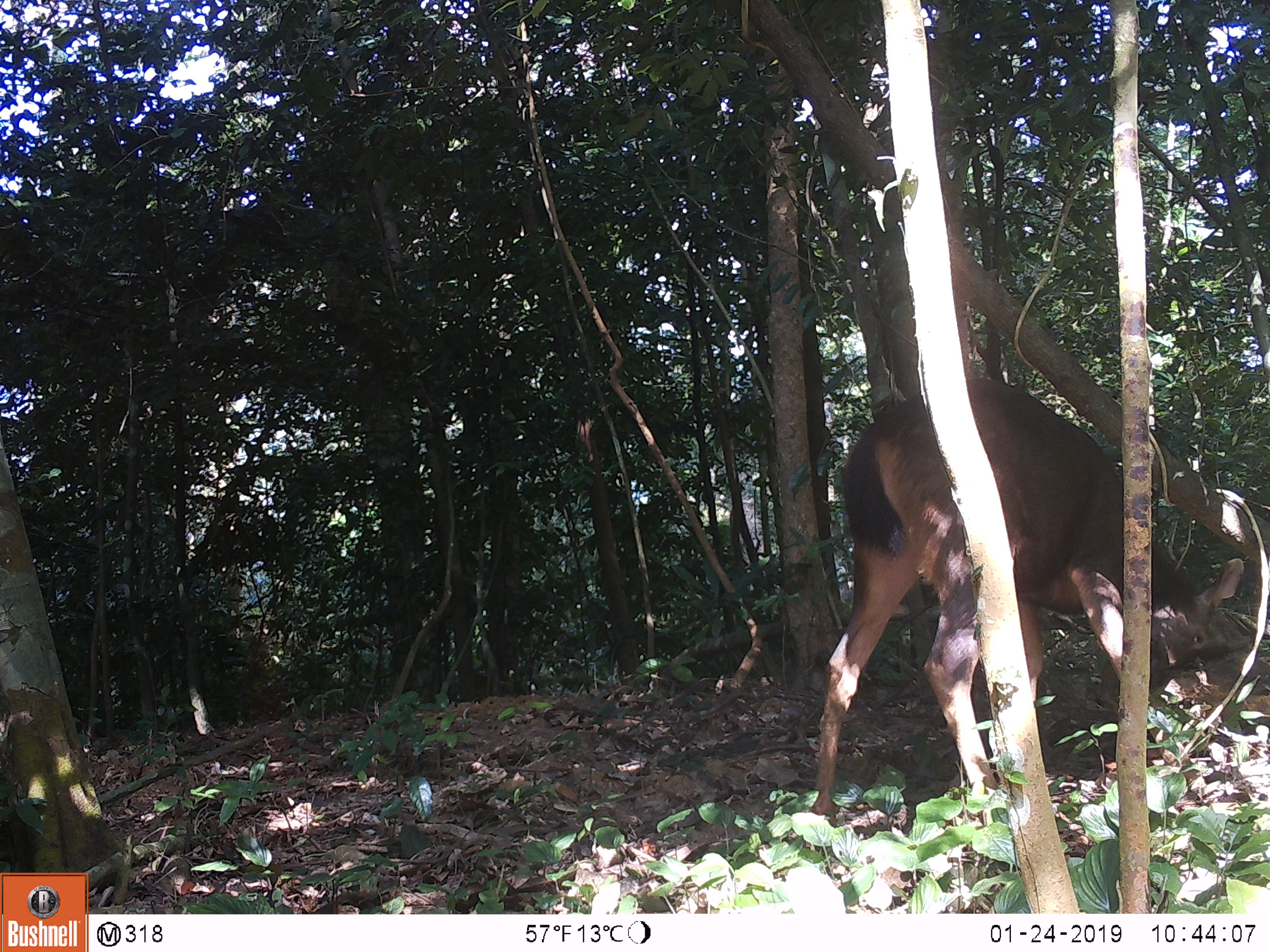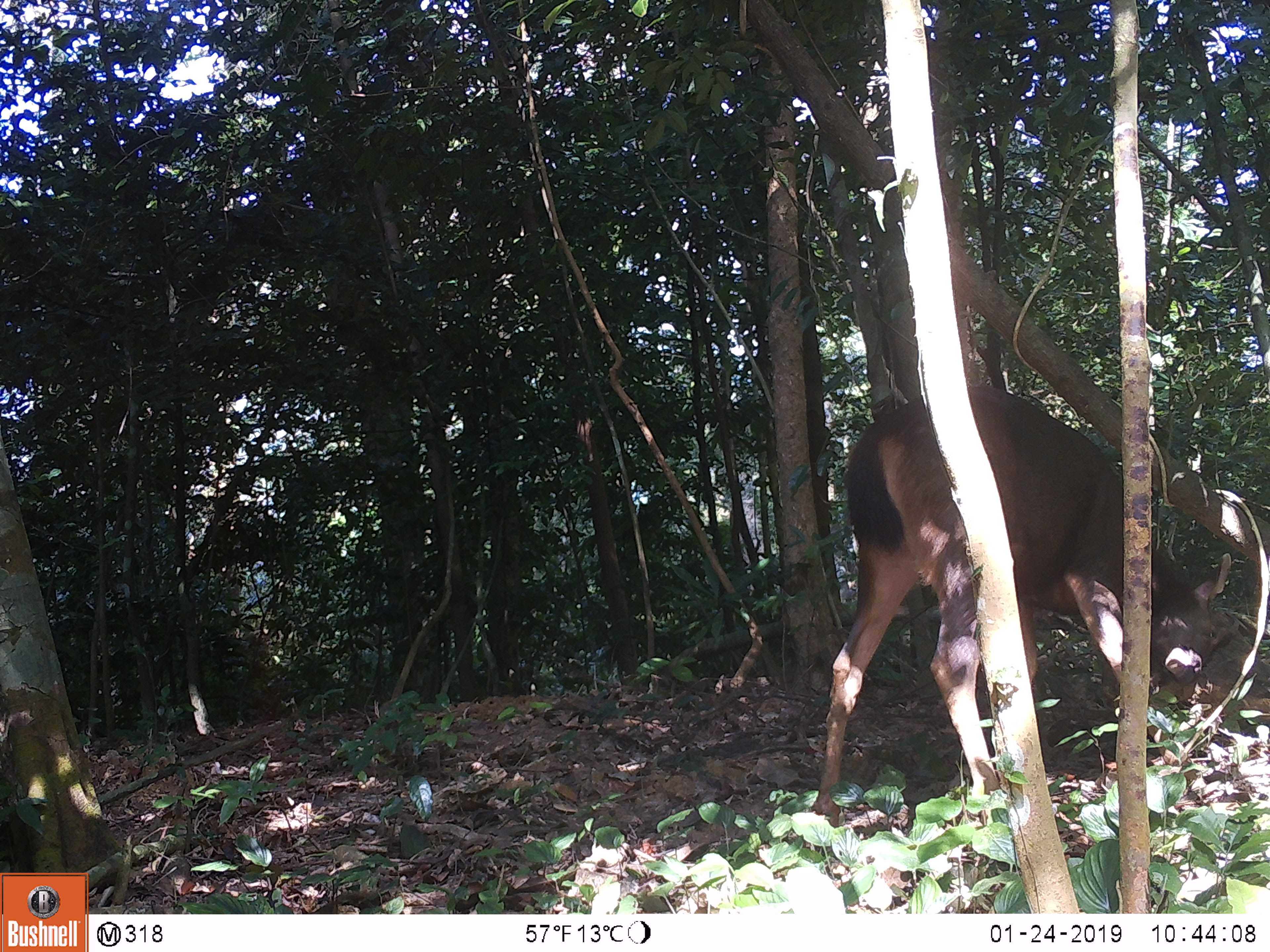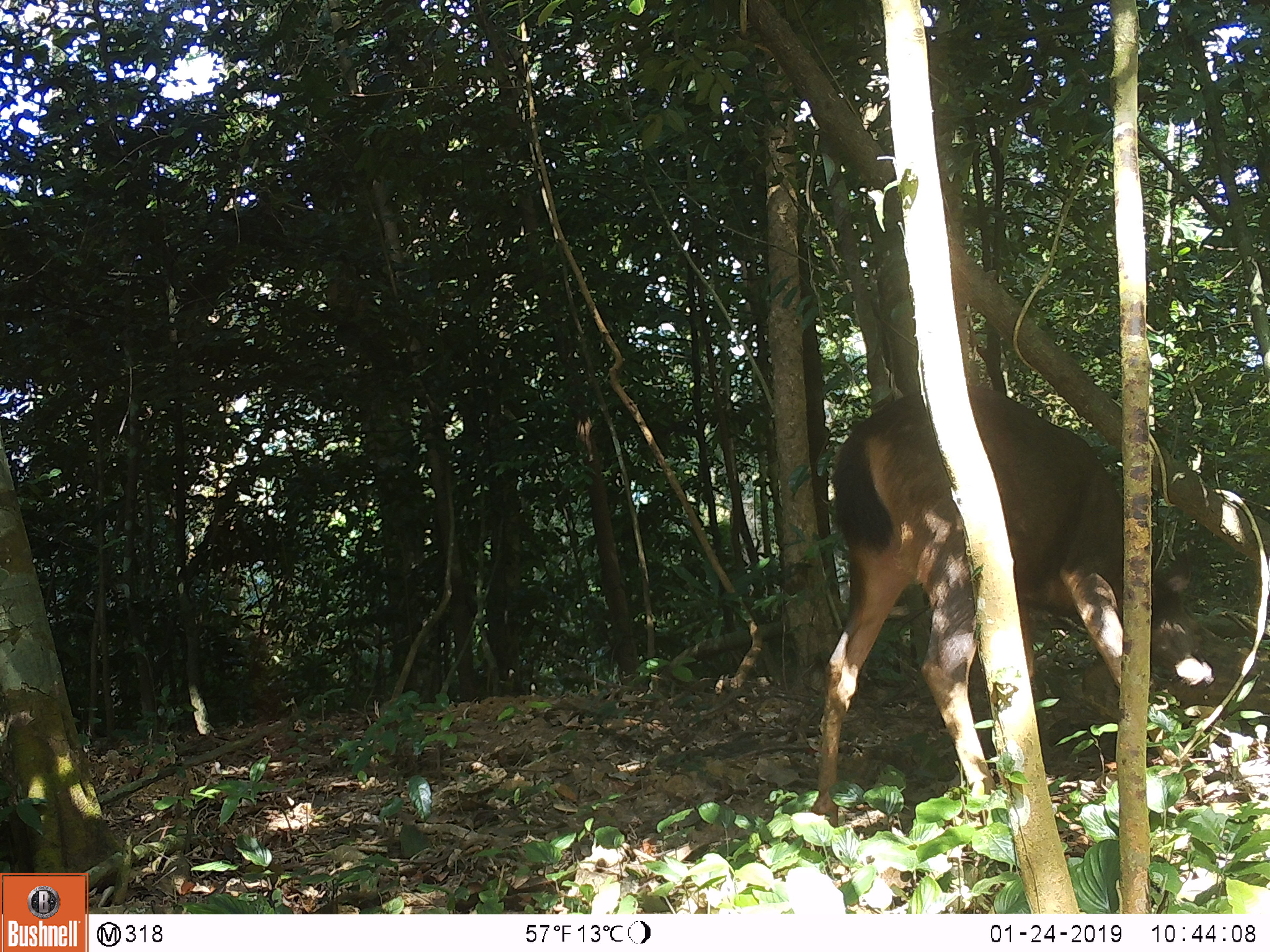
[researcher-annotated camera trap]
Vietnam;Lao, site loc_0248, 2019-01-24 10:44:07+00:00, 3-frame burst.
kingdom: Animalia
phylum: Chordata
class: Mammalia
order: Artiodactyla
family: Cervidae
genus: Rusa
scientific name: Rusa unicolor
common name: sambar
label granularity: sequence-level